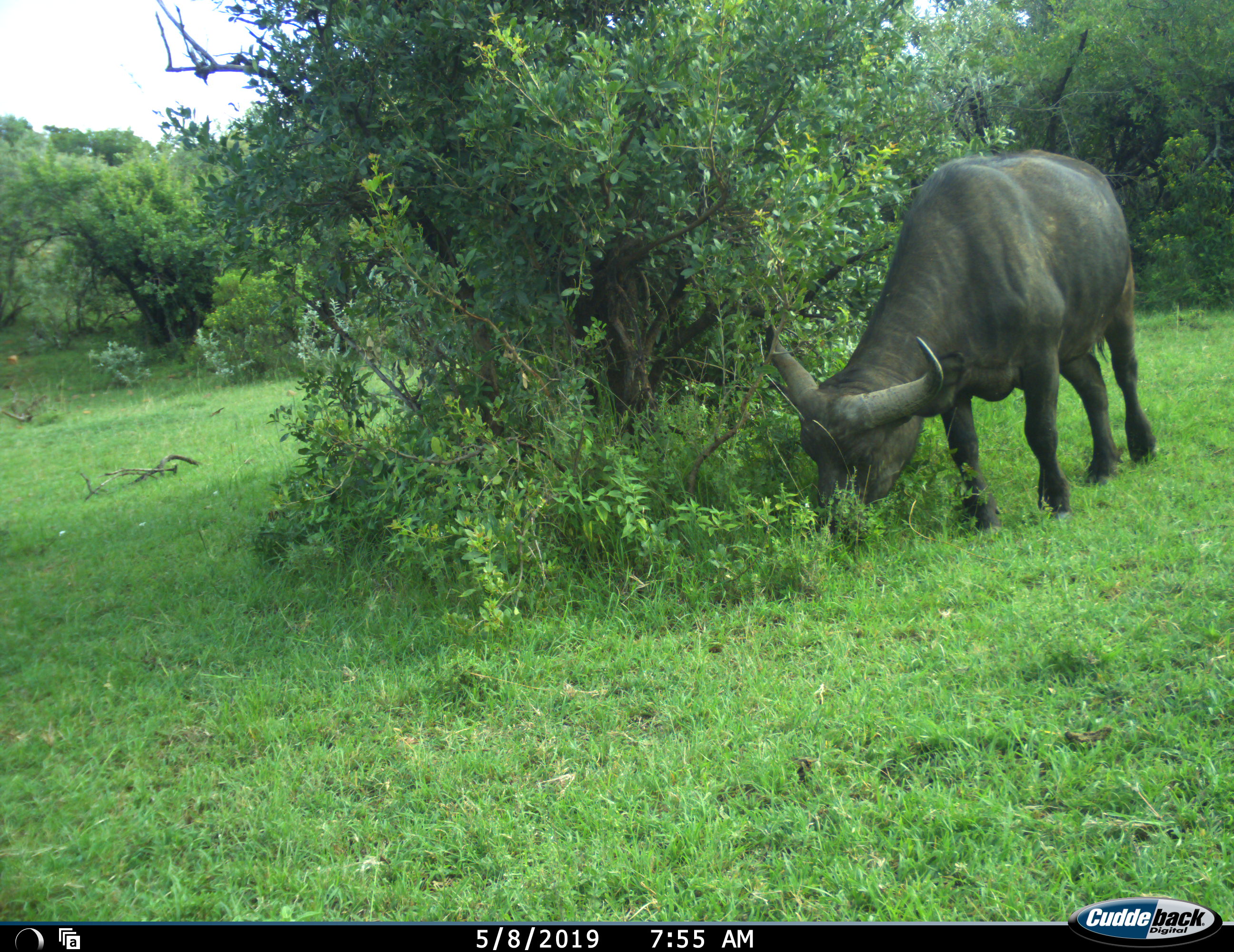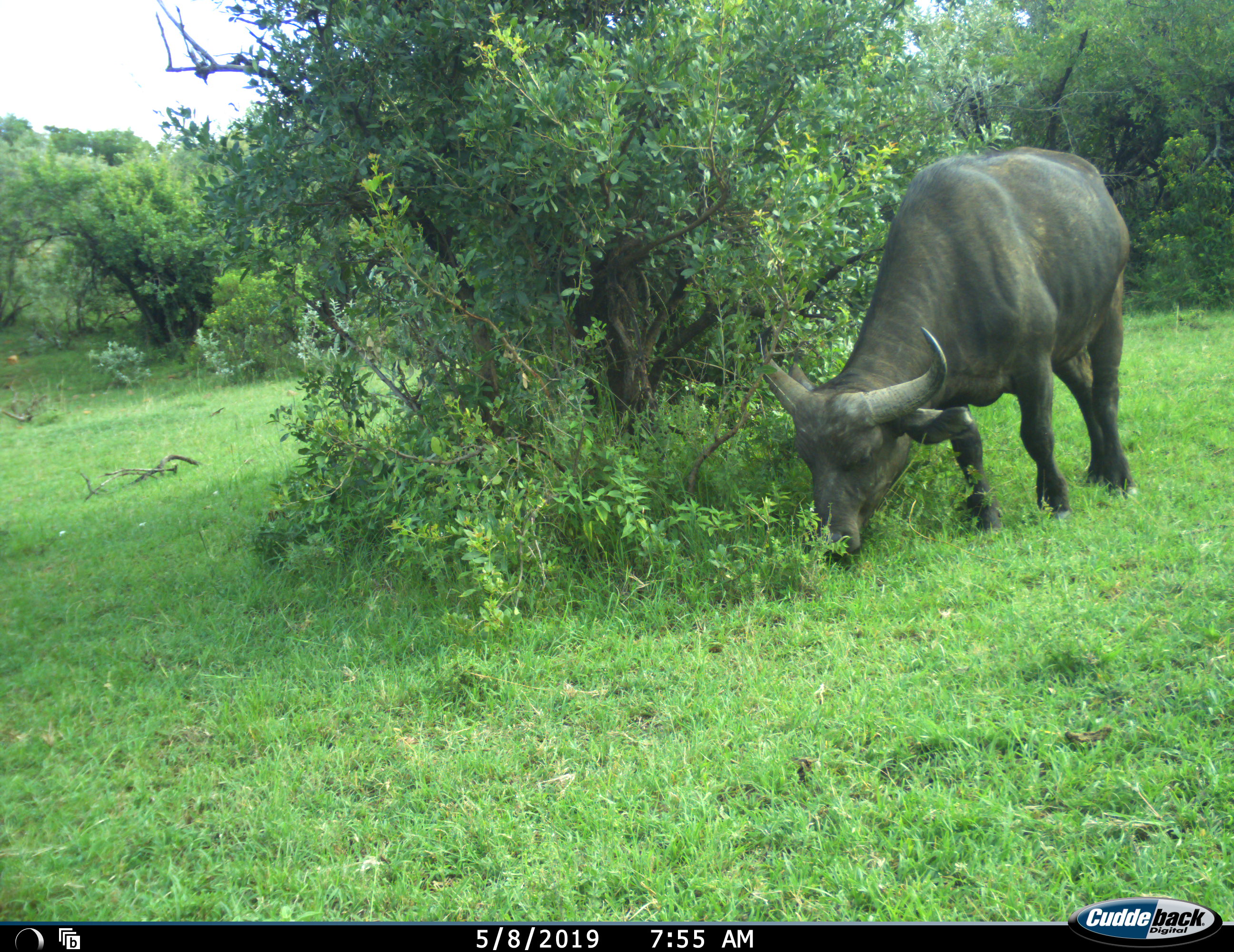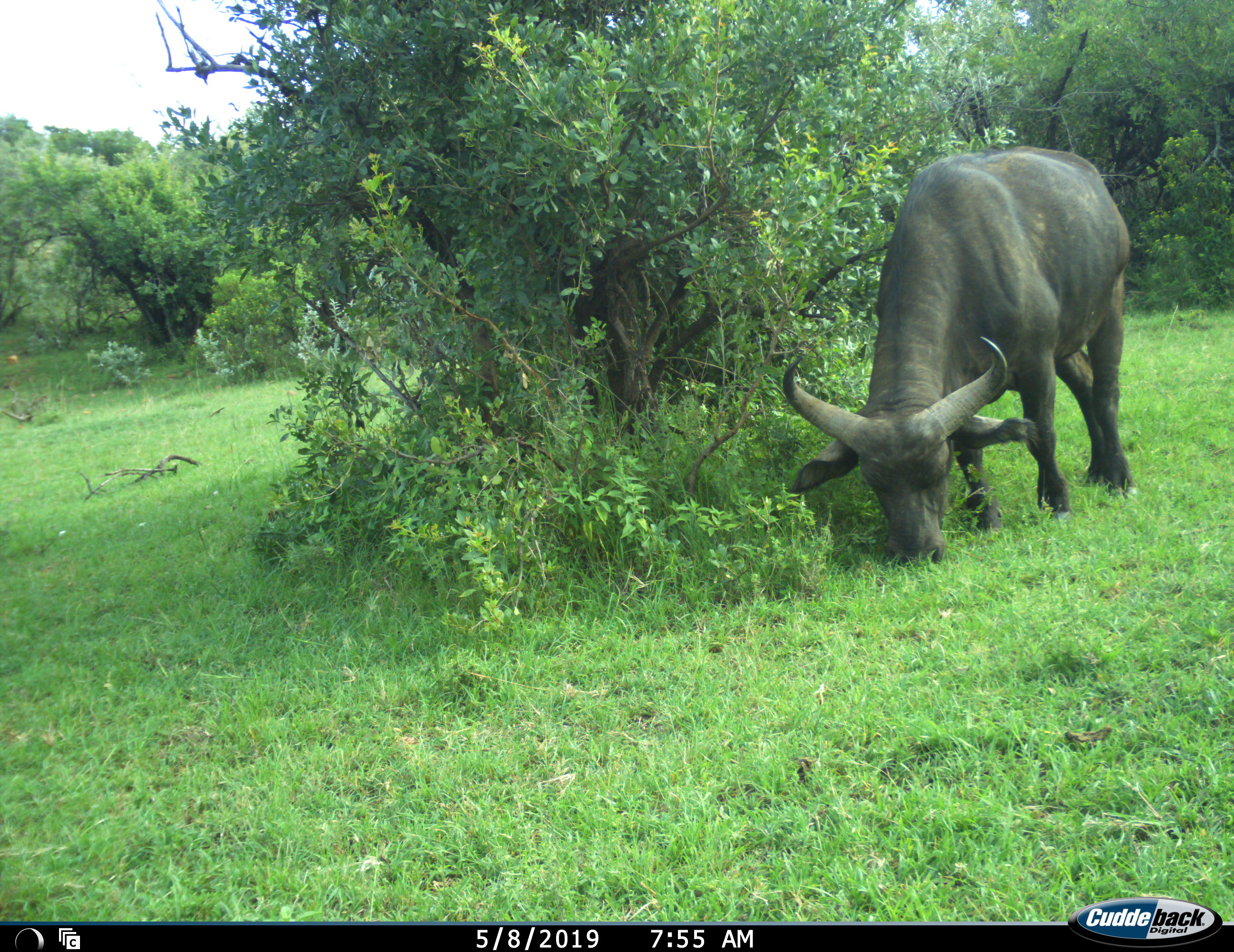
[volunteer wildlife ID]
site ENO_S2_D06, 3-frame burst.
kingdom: Animalia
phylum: Chordata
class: Mammalia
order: Artiodactyla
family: Bovidae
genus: Syncerus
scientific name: Syncerus caffer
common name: african buffalo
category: buffalo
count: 1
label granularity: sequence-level